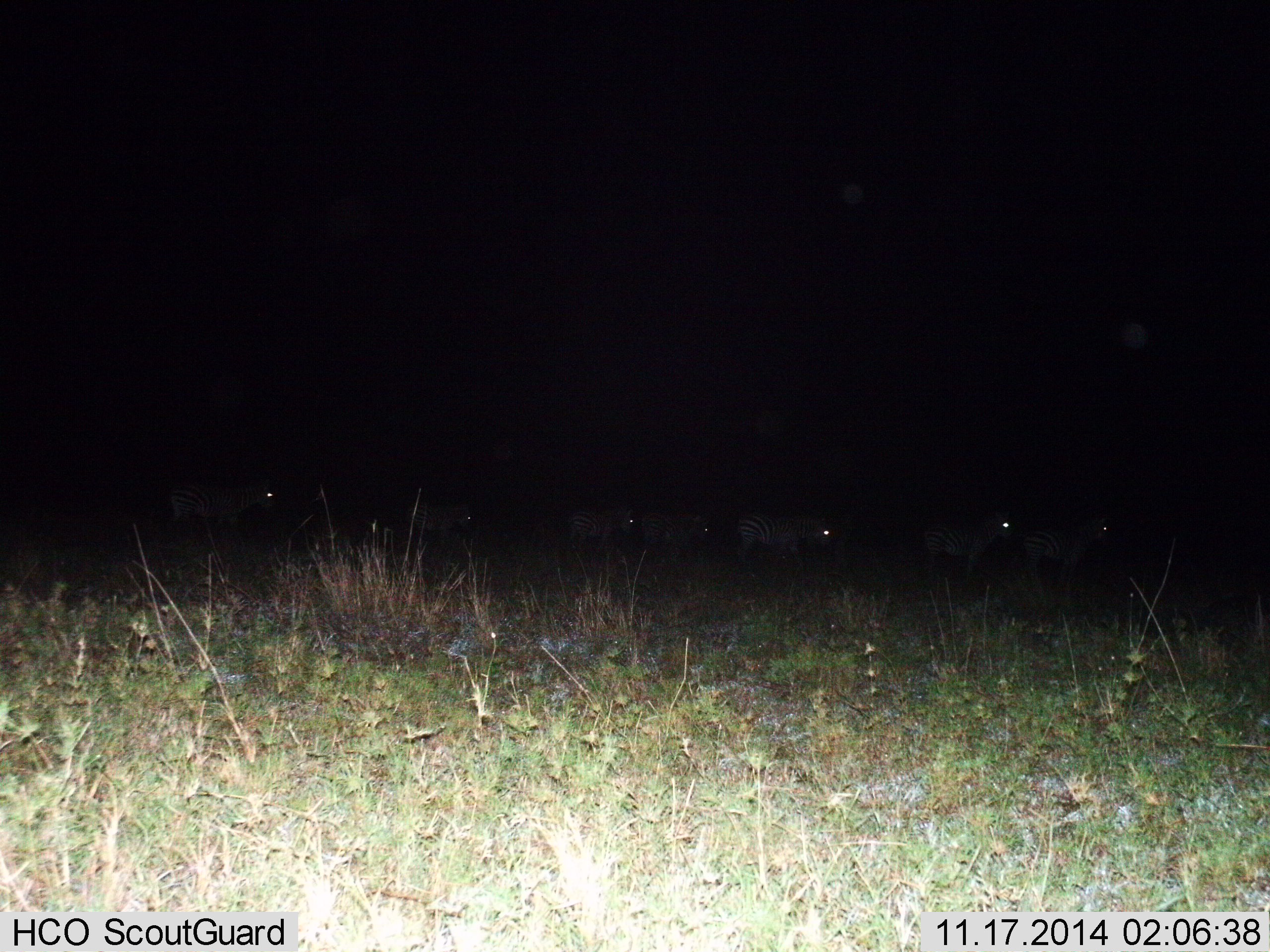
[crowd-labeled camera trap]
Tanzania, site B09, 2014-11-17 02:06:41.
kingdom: Animalia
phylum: Chordata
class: Mammalia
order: Perissodactyla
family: Equidae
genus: Equus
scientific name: Equus quagga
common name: plains zebra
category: zebra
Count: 7.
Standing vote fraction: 60%.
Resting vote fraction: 0%.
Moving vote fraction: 60%.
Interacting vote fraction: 0%.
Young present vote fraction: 0%.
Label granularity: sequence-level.